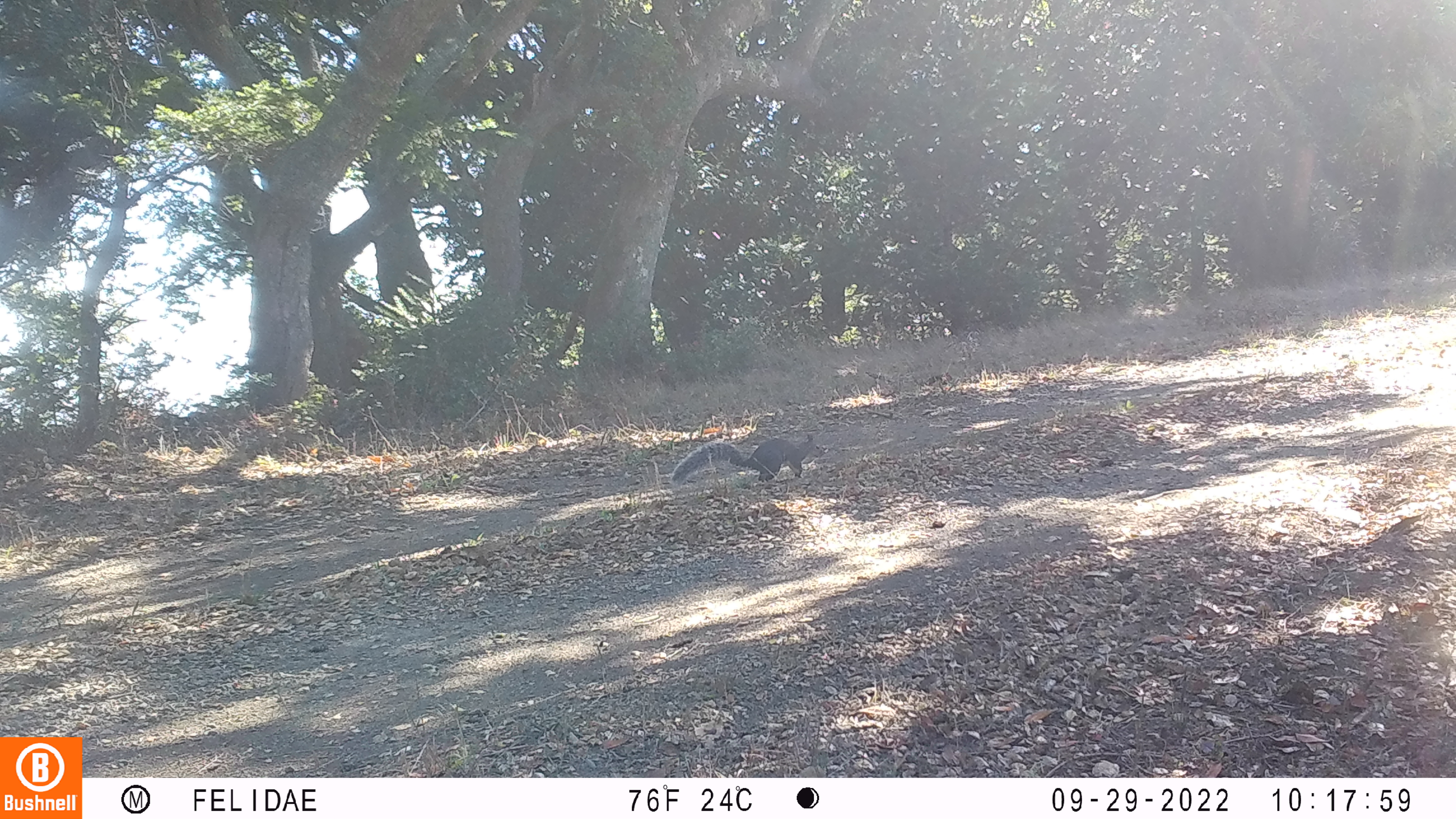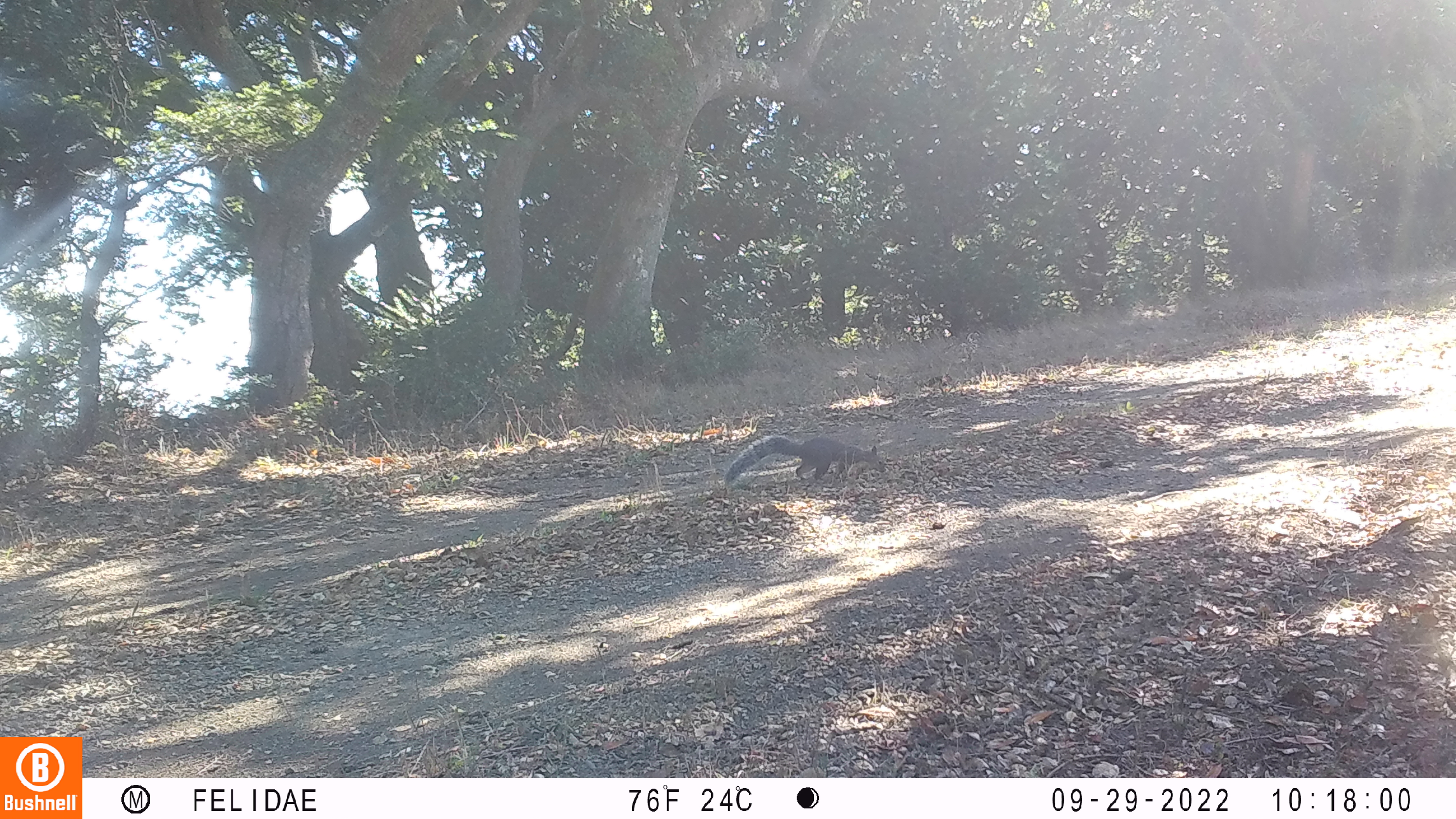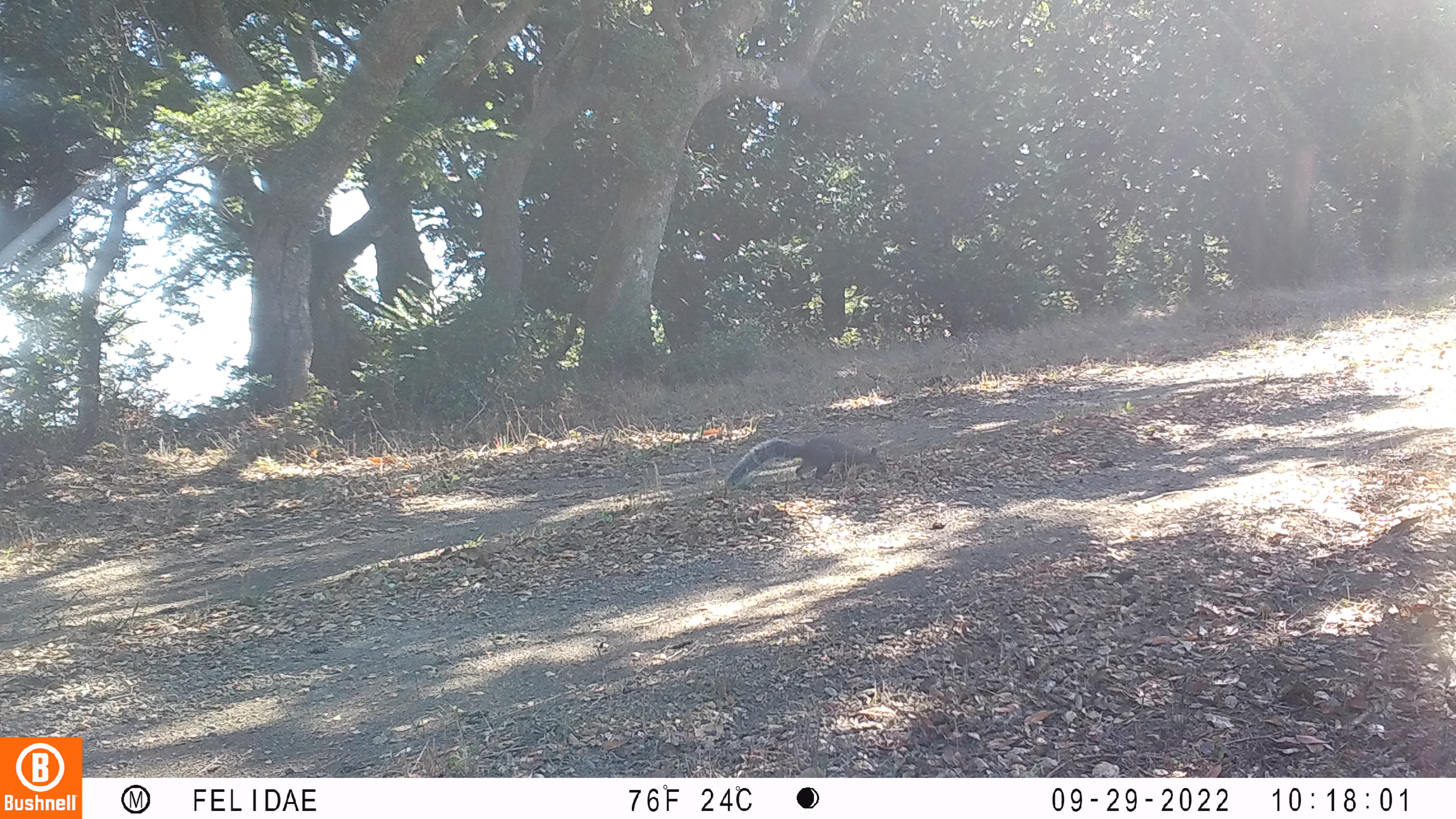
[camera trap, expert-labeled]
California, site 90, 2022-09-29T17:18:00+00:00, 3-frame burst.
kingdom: Animalia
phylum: Chordata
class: Mammalia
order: Rodentia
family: Sciuridae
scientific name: Sciuridae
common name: squirrel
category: unknown squirrel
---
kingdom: Animalia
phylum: Chordata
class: Mammalia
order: Rodentia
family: Sciuridae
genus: Sciurus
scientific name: Sciurus griseus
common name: western gray squirrel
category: western grey squirrel